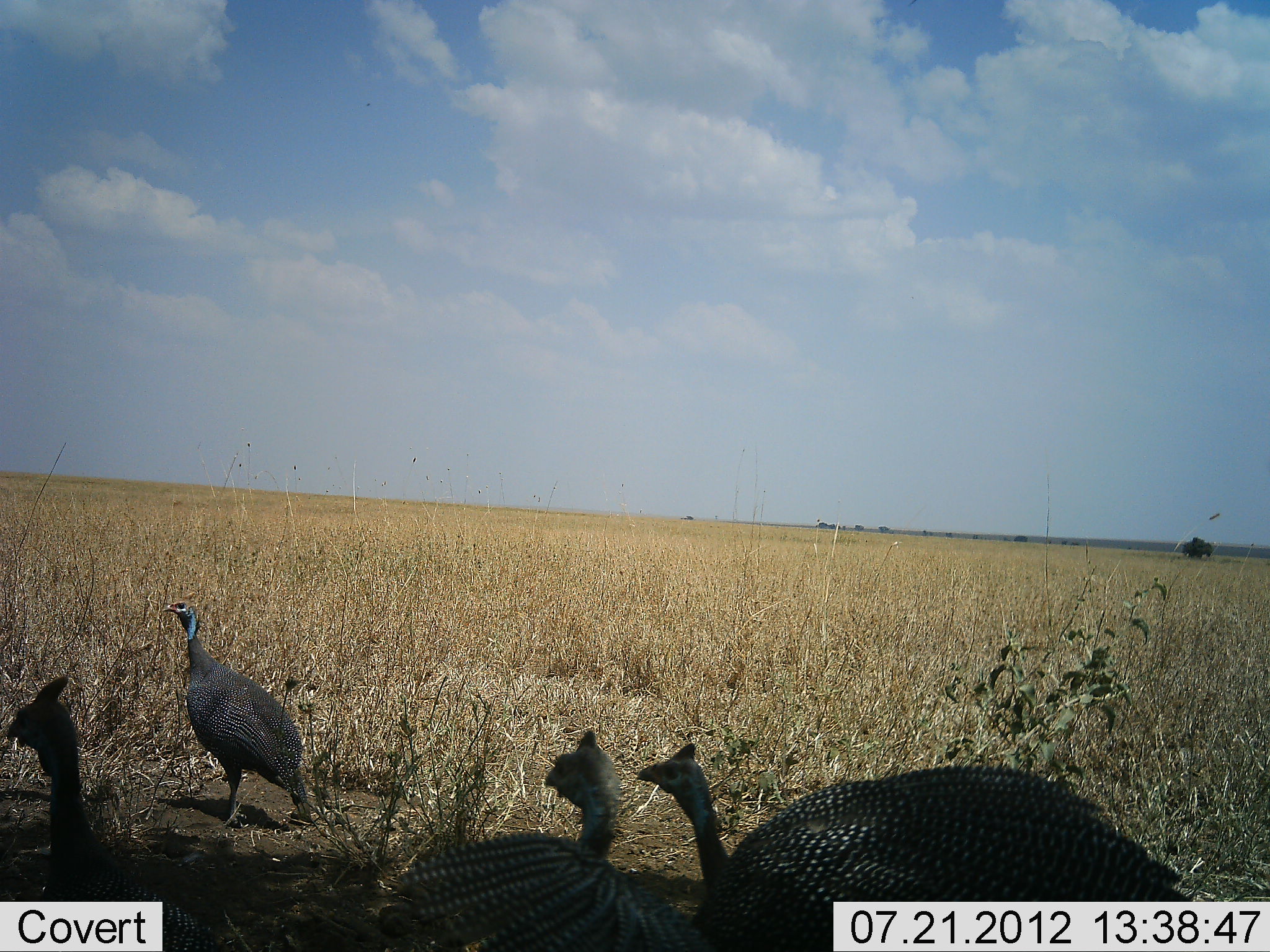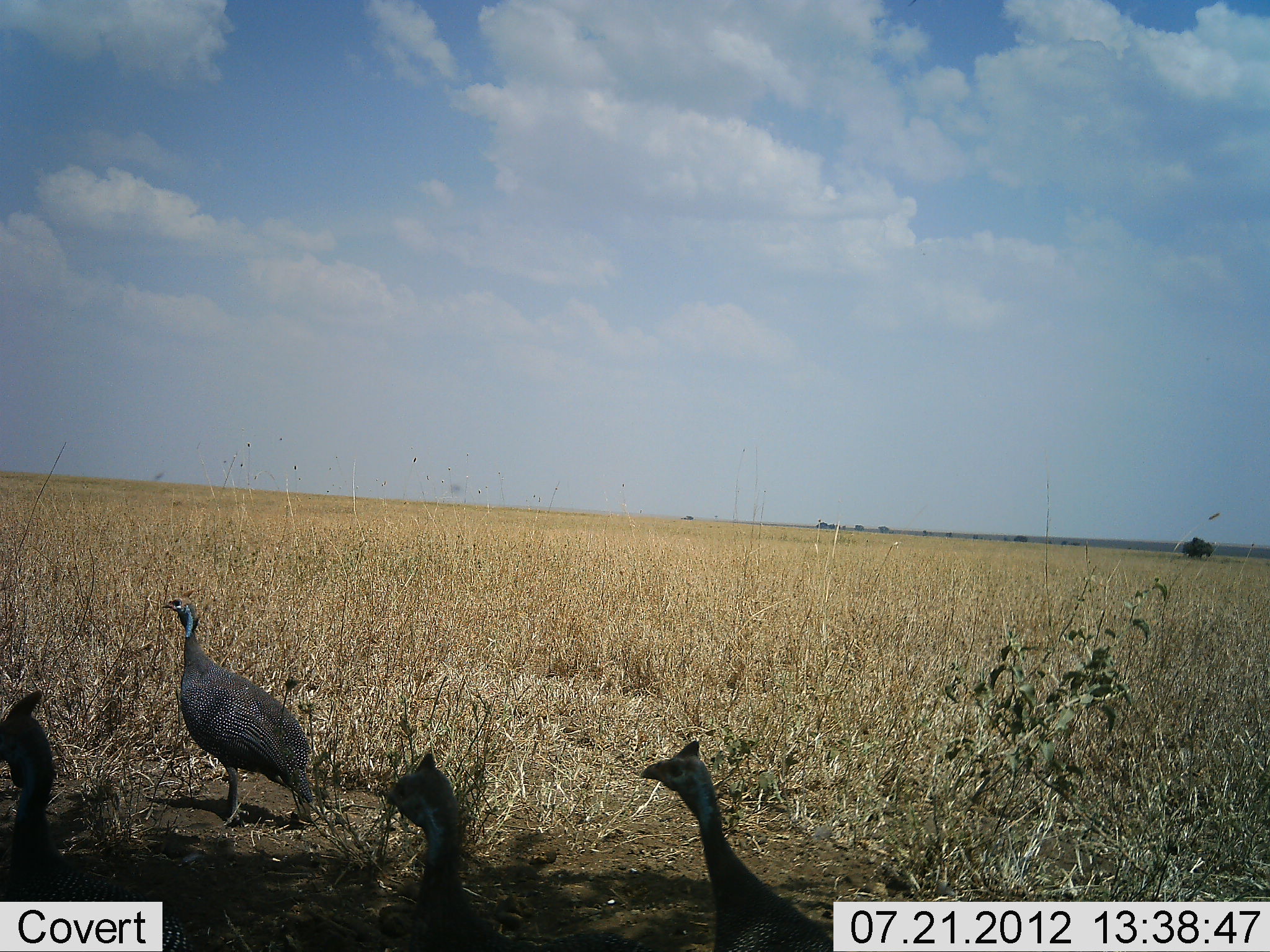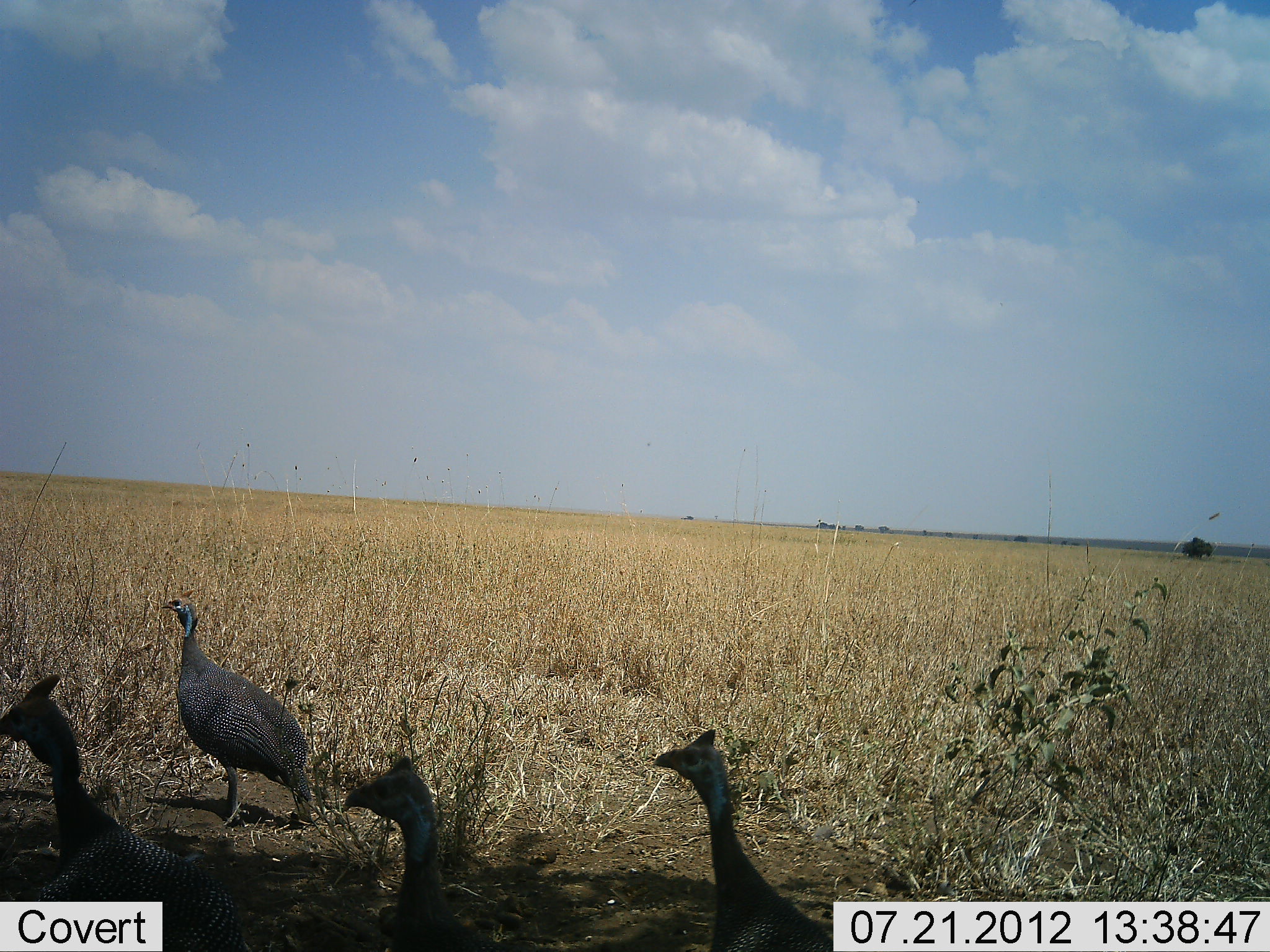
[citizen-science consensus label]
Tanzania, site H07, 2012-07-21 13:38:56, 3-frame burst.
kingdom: Animalia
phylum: Chordata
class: Aves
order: Galliformes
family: Numididae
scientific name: Numididae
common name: guinea fowl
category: guineafowl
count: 4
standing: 70%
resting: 0%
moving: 40%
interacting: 10%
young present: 0%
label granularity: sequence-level